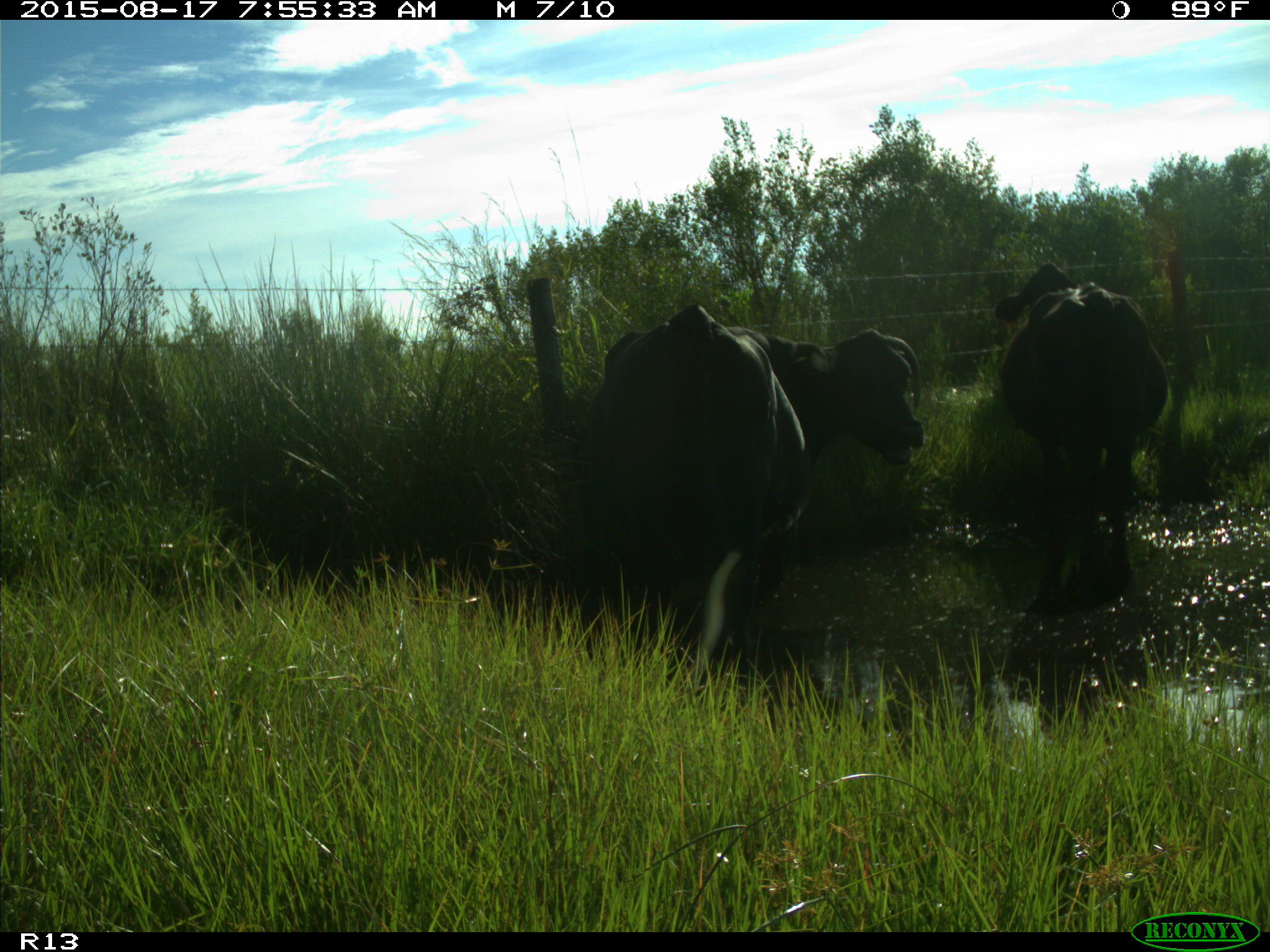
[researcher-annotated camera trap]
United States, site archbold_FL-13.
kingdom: Animalia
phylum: Chordata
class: Mammalia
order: Artiodactyla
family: Bovidae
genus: Bos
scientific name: Bos taurus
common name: domestic cow